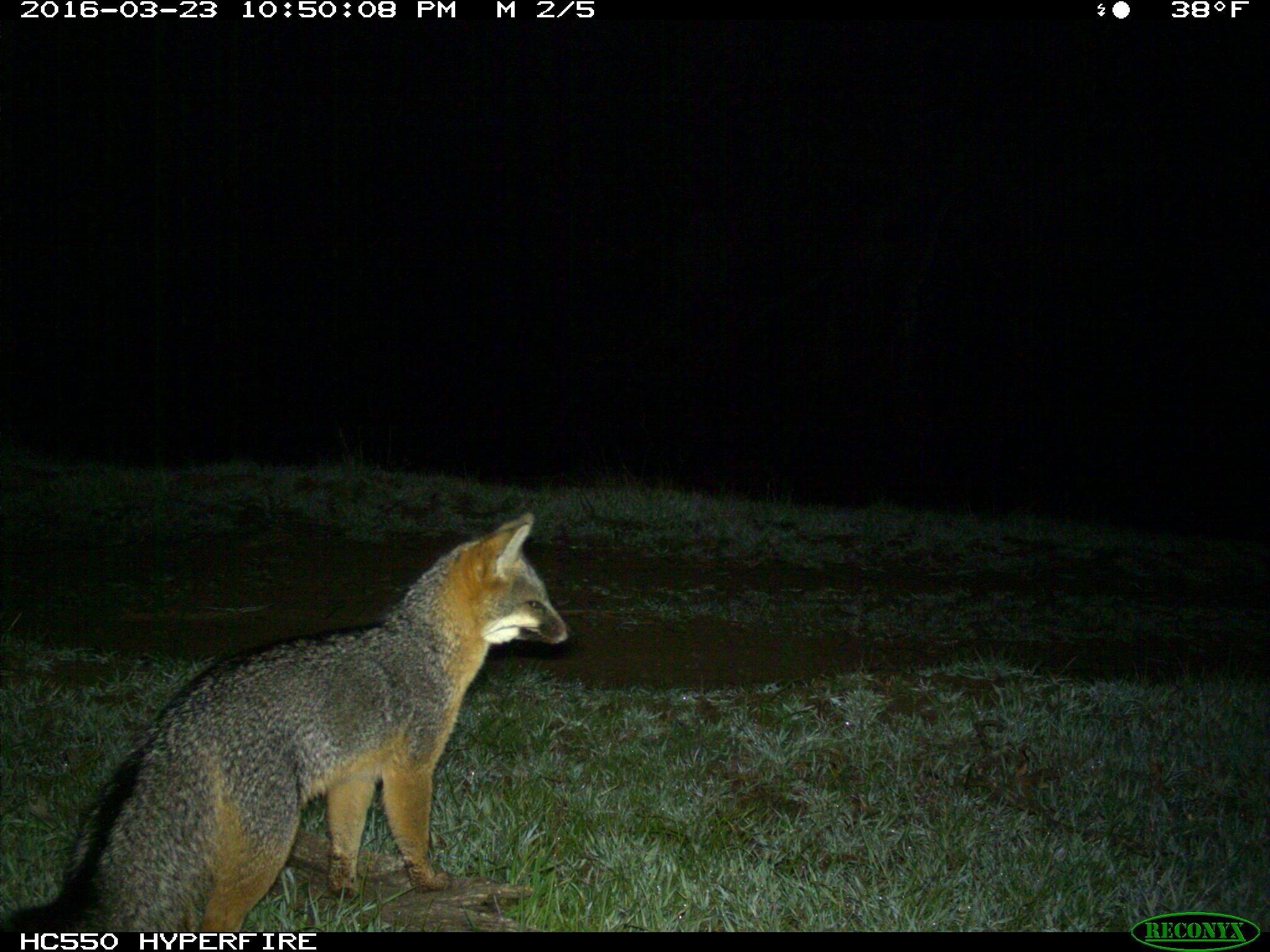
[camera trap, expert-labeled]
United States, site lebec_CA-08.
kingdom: Animalia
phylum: Chordata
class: Mammalia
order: Carnivora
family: Canidae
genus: Urocyon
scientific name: Urocyon cinereoargenteus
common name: gray fox